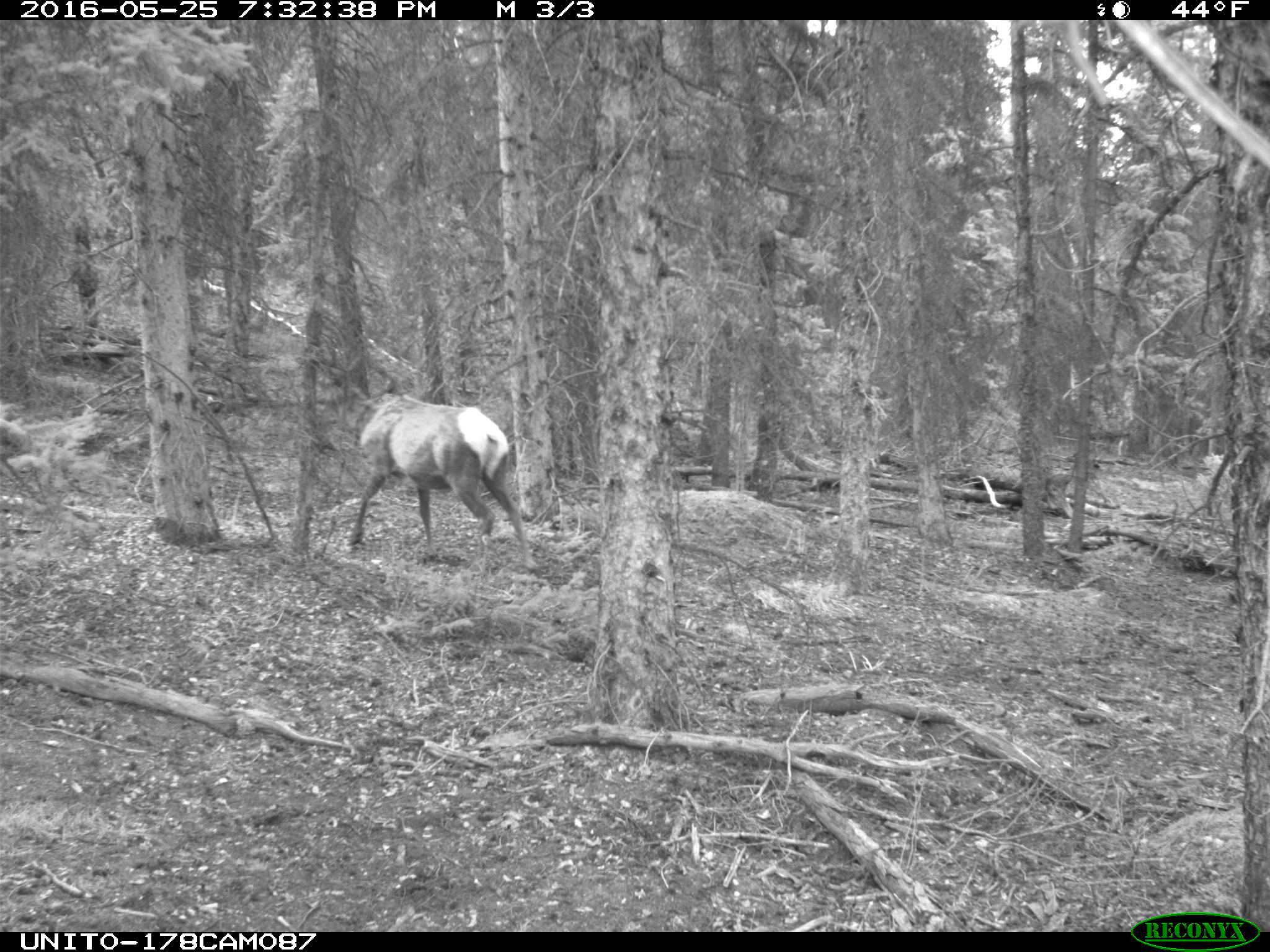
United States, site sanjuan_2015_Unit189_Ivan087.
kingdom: Animalia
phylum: Chordata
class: Mammalia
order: Artiodactyla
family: Cervidae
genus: Cervus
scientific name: Cervus elaphus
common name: red deer